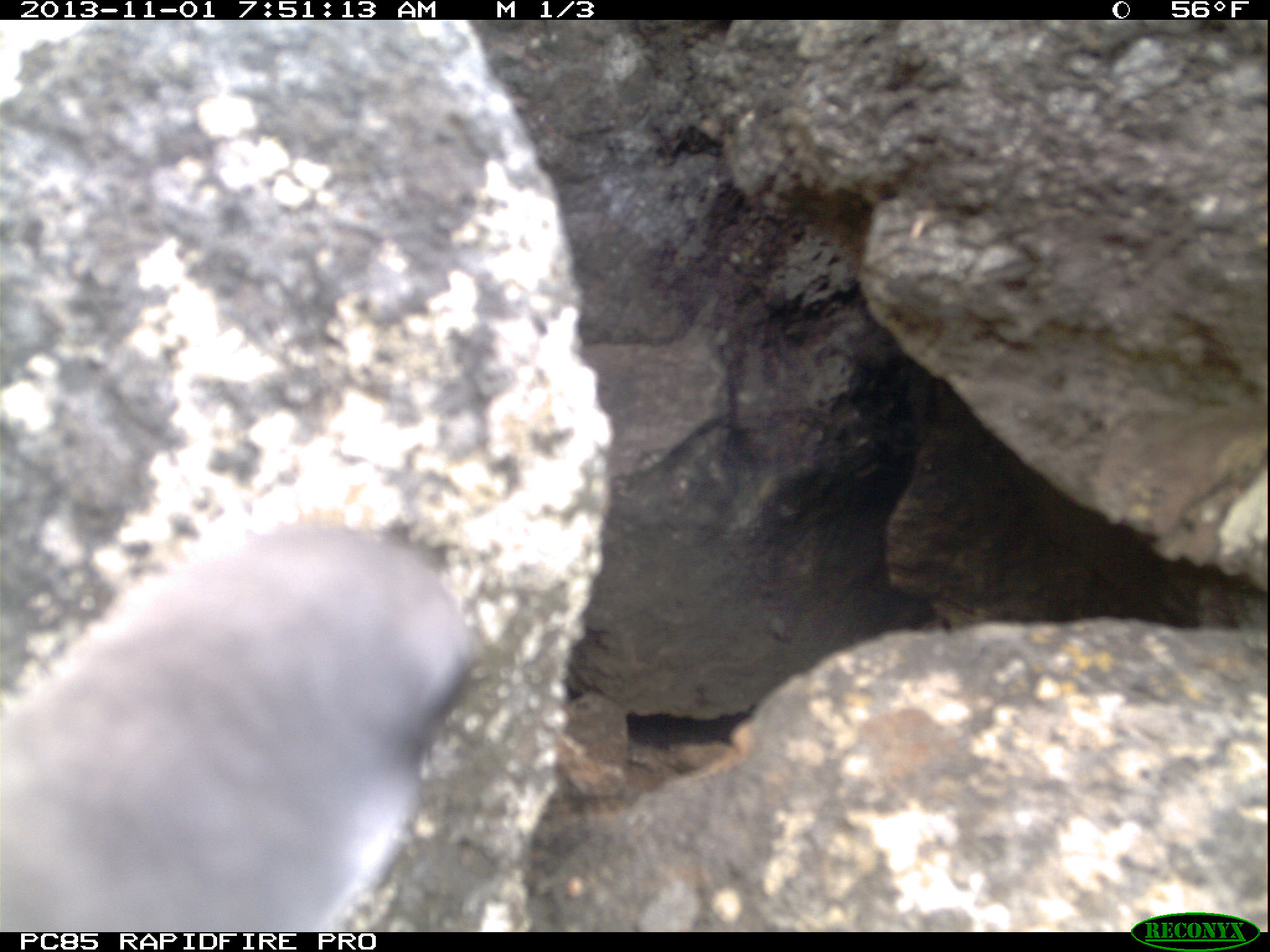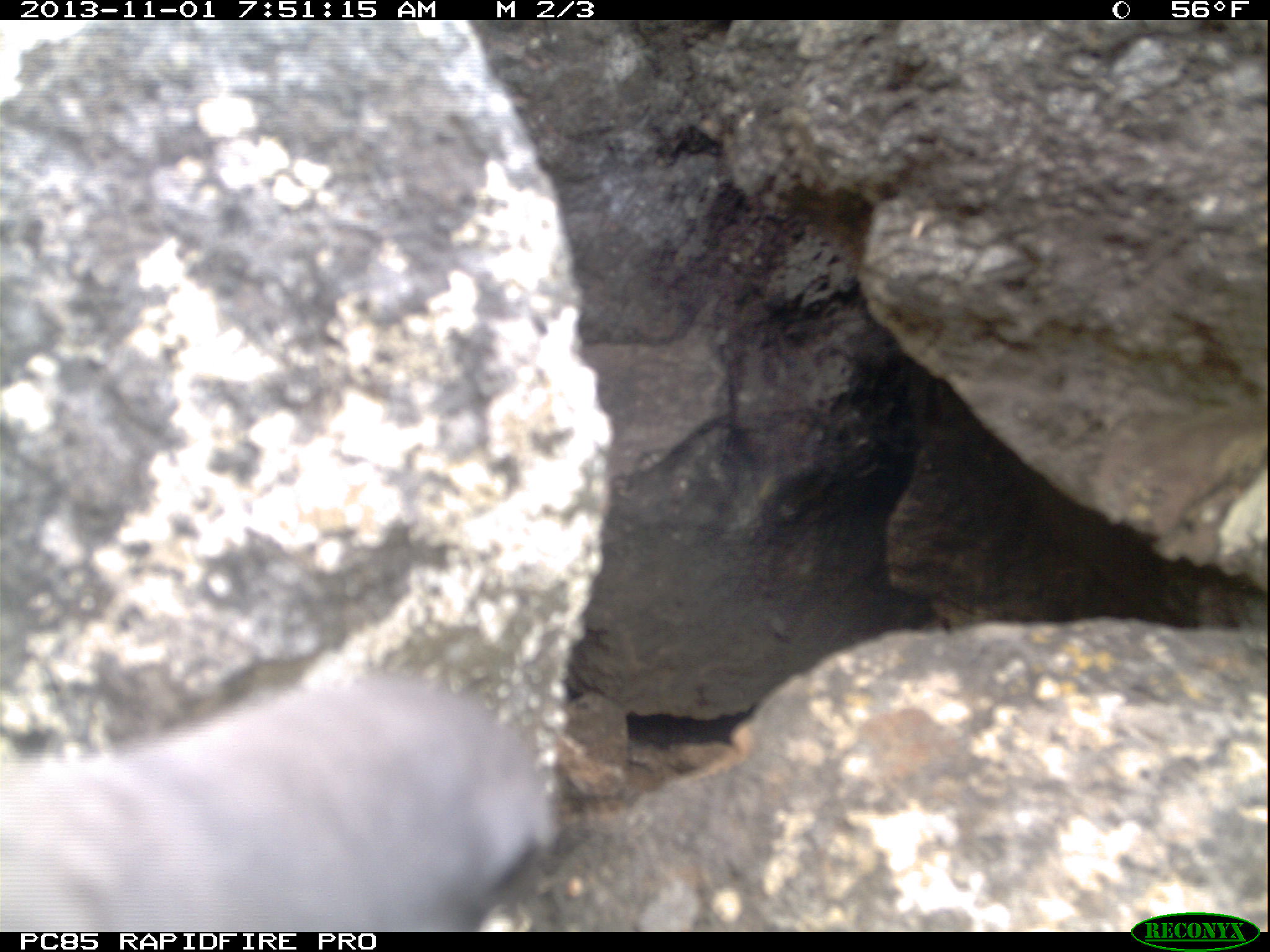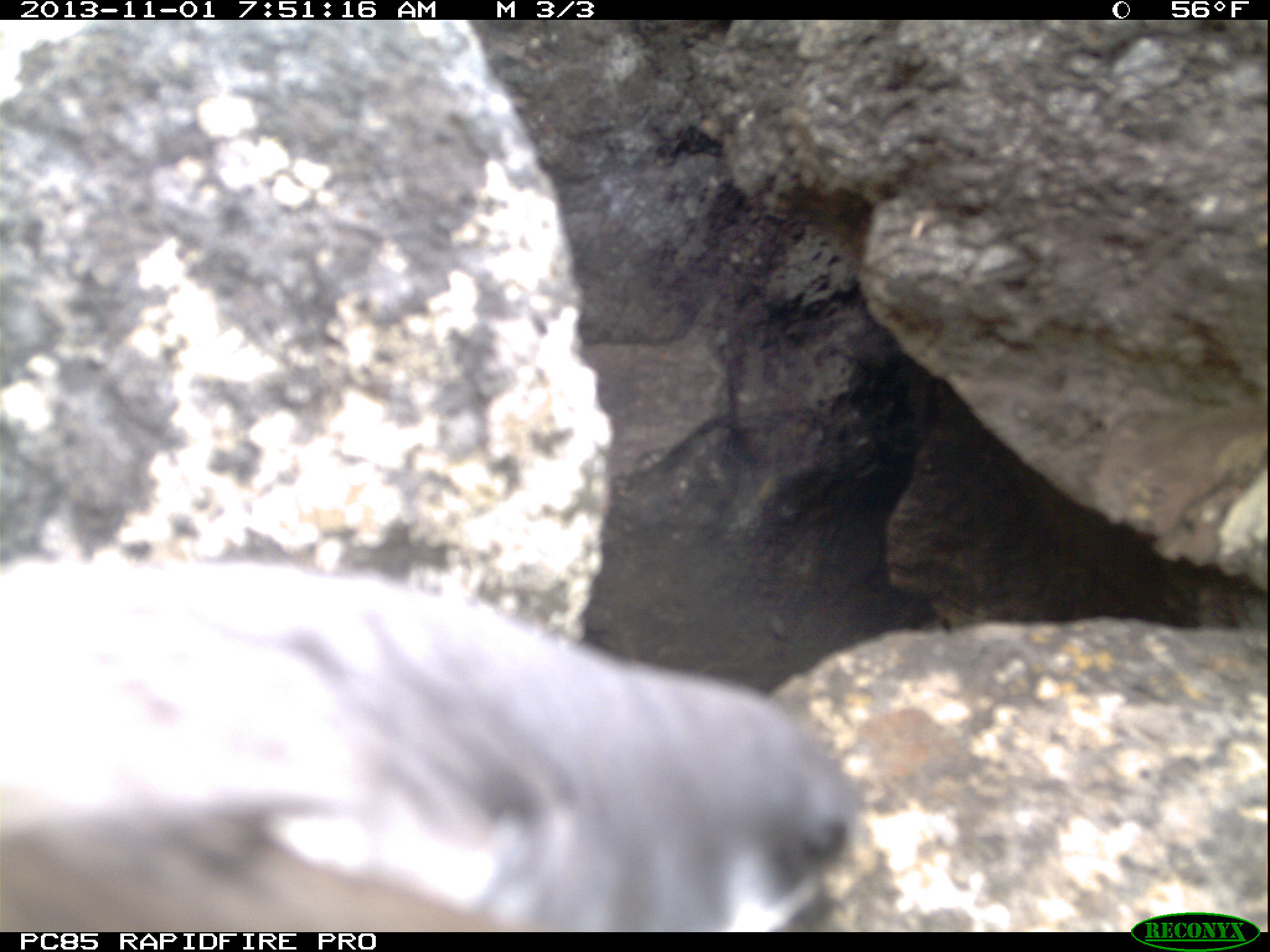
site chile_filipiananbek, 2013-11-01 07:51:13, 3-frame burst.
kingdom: Animalia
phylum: Chordata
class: Aves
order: Procellariiformes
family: Procellariidae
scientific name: Procellariidae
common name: petrel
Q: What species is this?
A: Petrel (Procellariidae).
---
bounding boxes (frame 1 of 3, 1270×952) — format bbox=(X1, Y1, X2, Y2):
petrel: bbox=(3, 520, 474, 931)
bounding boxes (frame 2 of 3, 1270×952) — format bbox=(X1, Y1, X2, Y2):
petrel: bbox=(0, 672, 537, 931)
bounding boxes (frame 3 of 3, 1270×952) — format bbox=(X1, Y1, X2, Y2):
petrel: bbox=(0, 560, 857, 928)